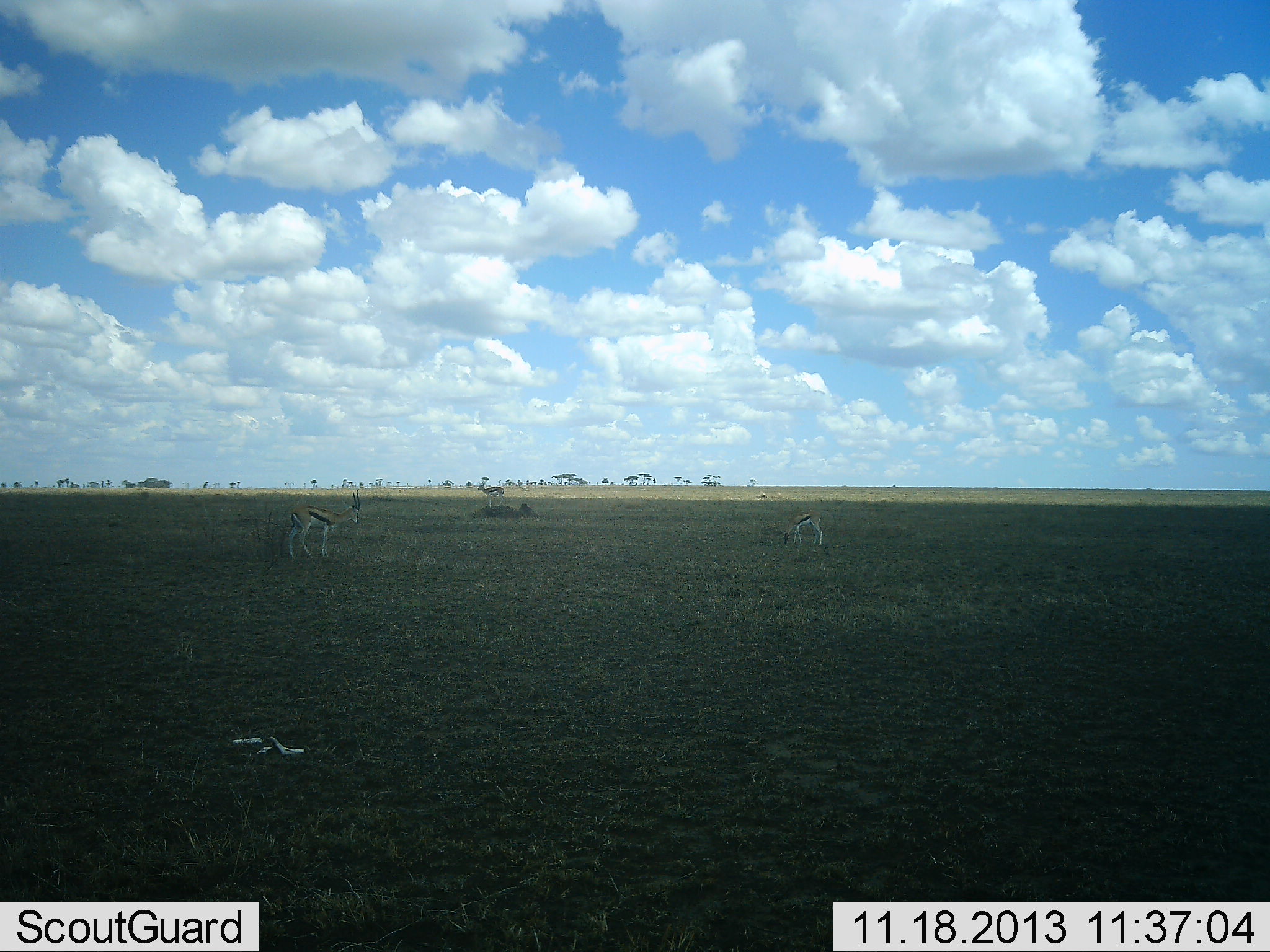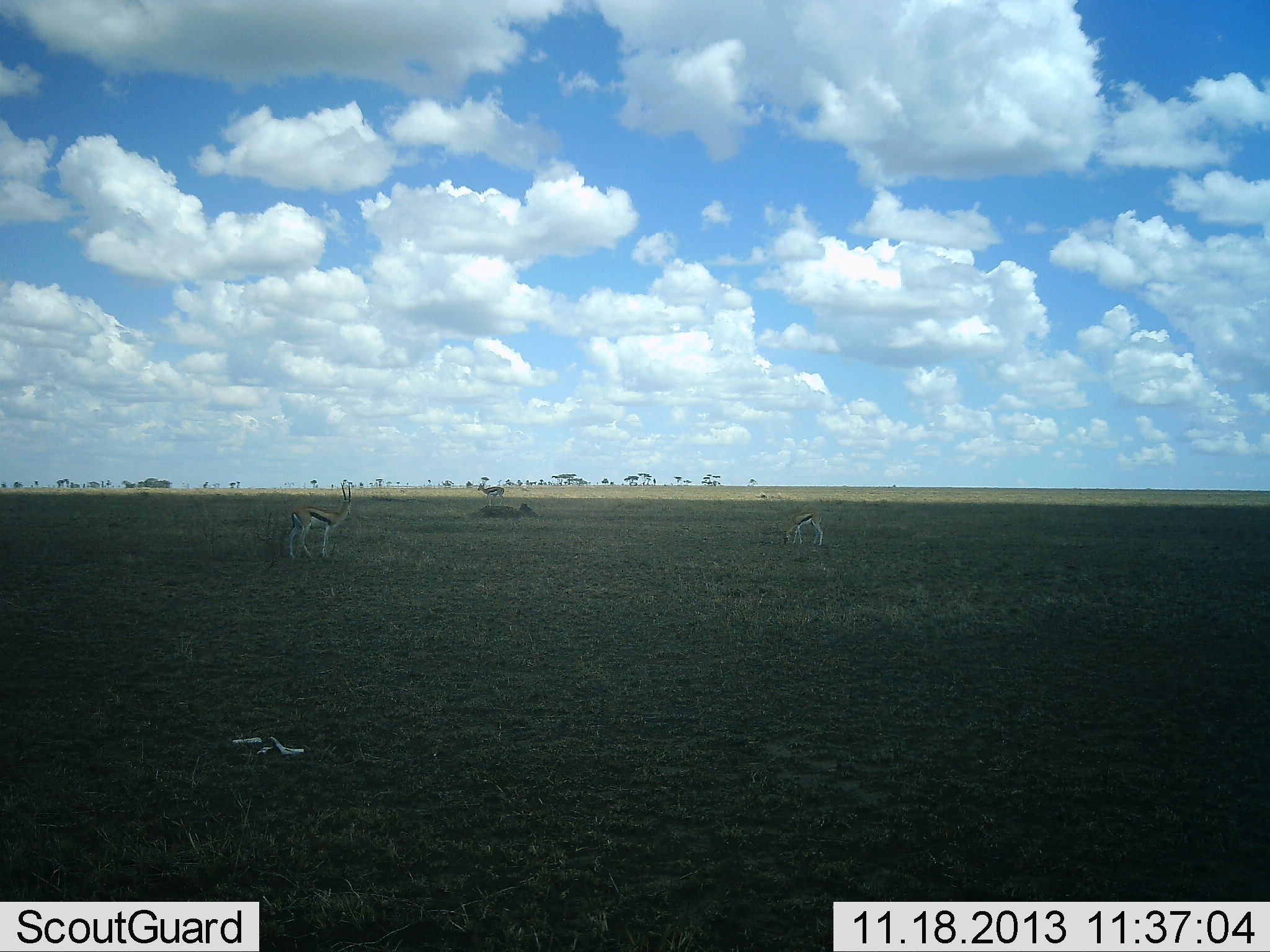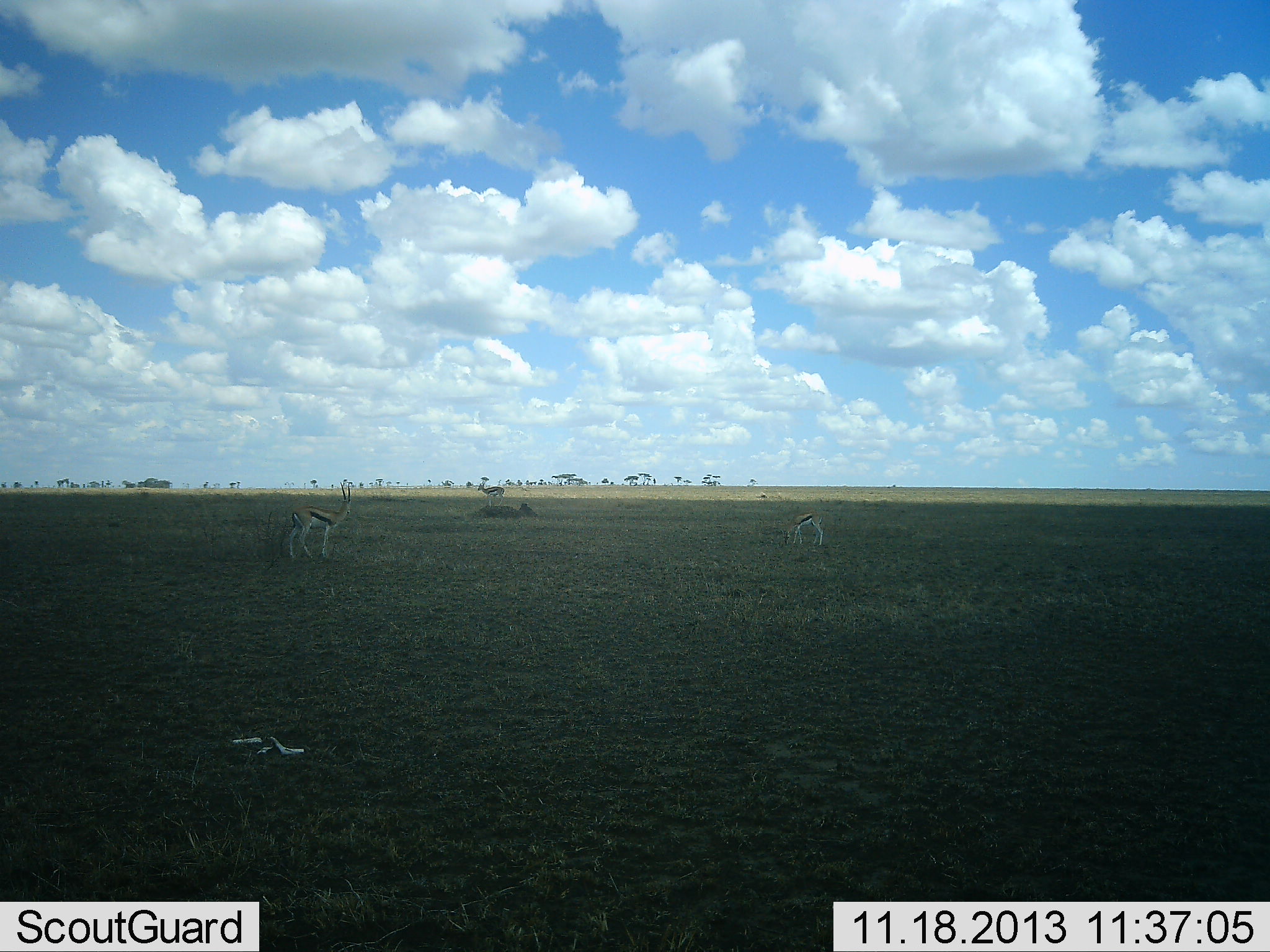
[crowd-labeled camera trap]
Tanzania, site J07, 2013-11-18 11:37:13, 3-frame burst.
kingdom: Animalia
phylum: Chordata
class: Mammalia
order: Artiodactyla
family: Bovidae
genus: Eudorcas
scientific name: Eudorcas thomsonii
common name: thomson's gazelle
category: gazellethomsons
Gazellethomsons (thomson's gazelle) (Eudorcas thomsonii), count 3. Behavior (volunteer vote fractions): standing 100%, resting 0%, moving 0%, interacting 0%. Young present (vote fraction): 0%. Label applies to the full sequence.